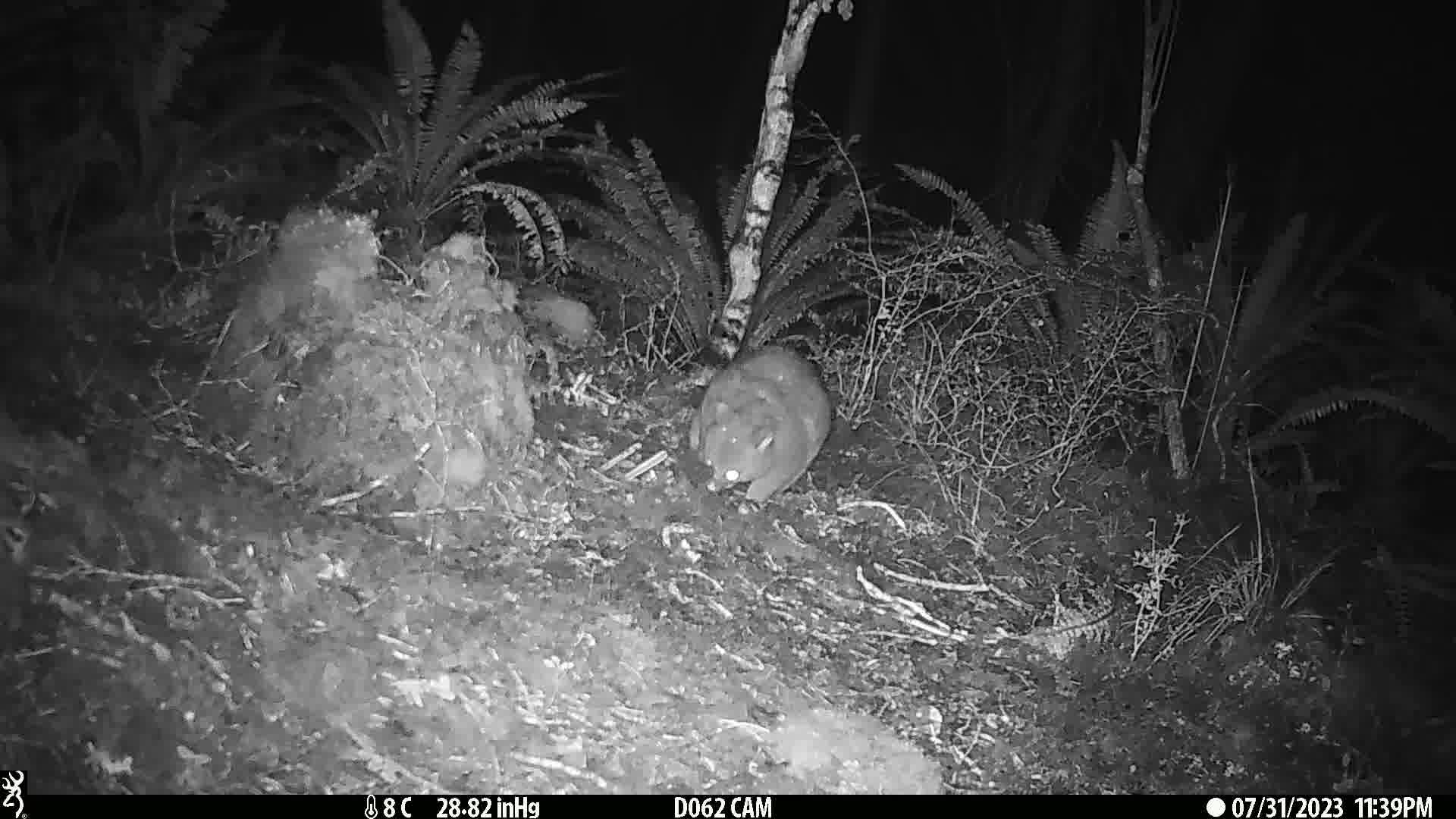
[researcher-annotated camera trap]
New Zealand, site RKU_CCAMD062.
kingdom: Animalia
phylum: Chordata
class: Mammalia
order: Diprotodontia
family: Phalangeridae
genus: Trichosurus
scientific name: Trichosurus vulpecula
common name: common brushtail possum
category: possum